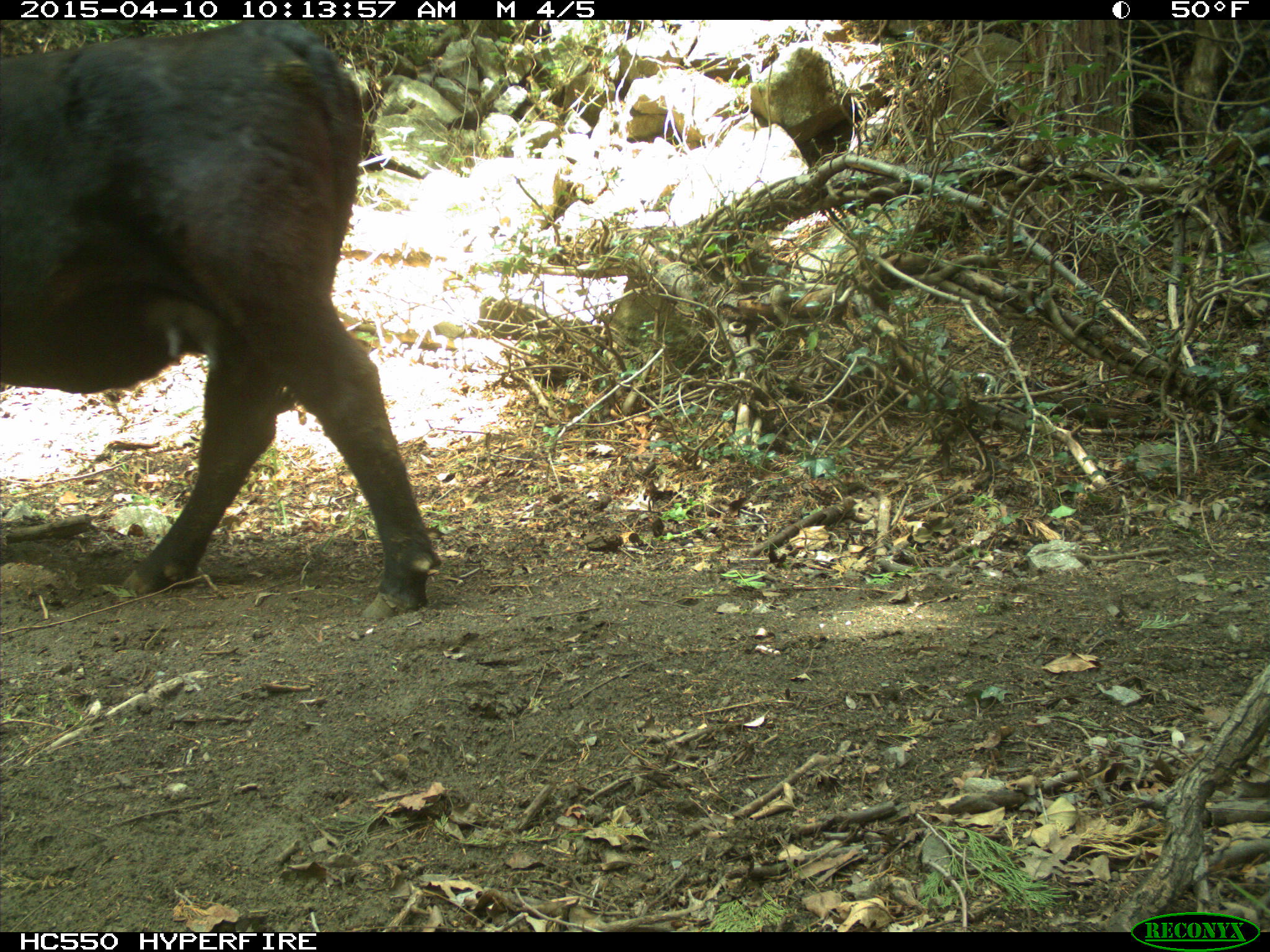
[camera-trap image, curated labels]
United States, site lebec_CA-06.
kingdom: Animalia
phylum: Chordata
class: Mammalia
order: Artiodactyla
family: Bovidae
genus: Bos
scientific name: Bos taurus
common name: domestic cow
Bos taurus (domestic cow).